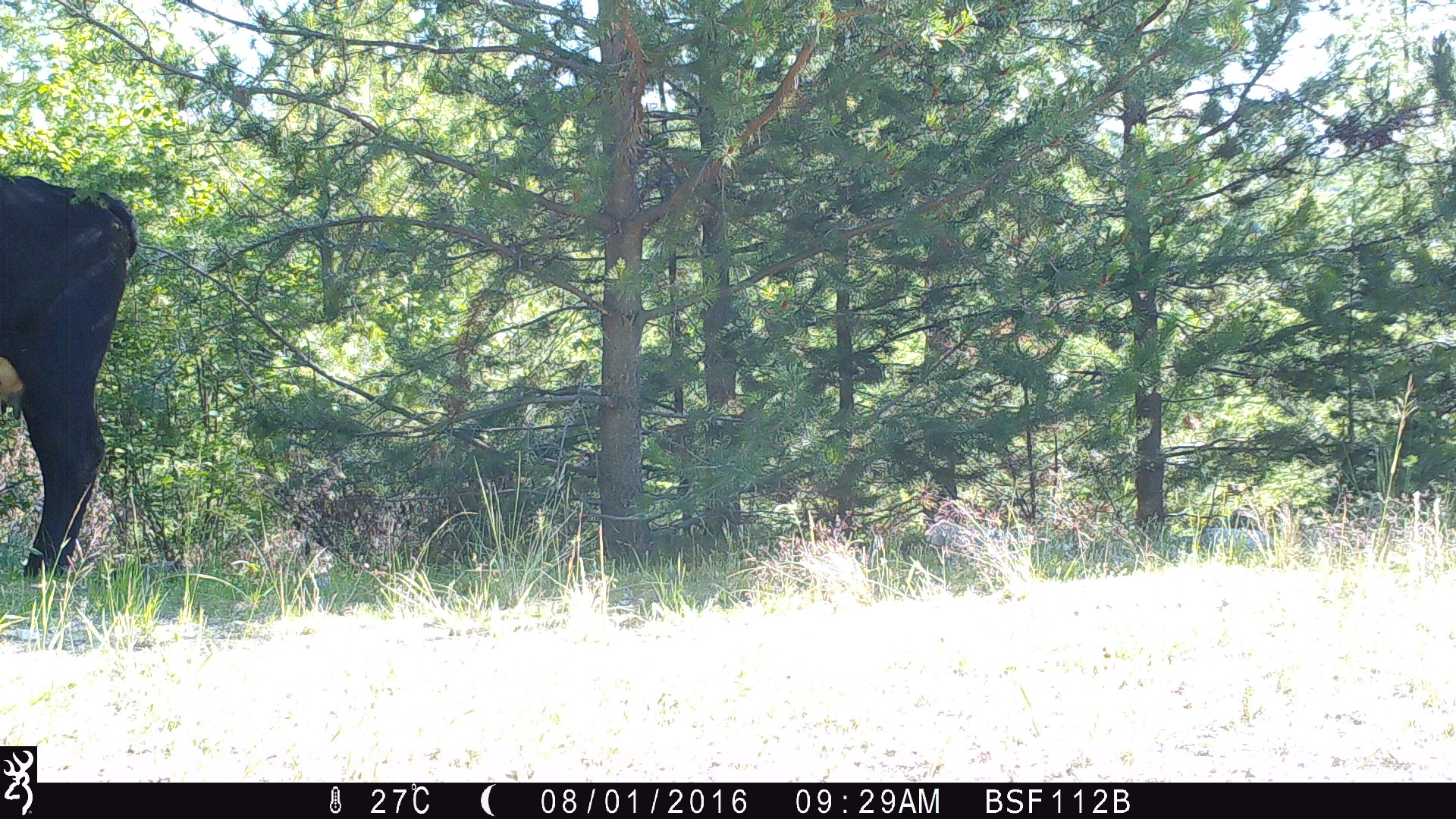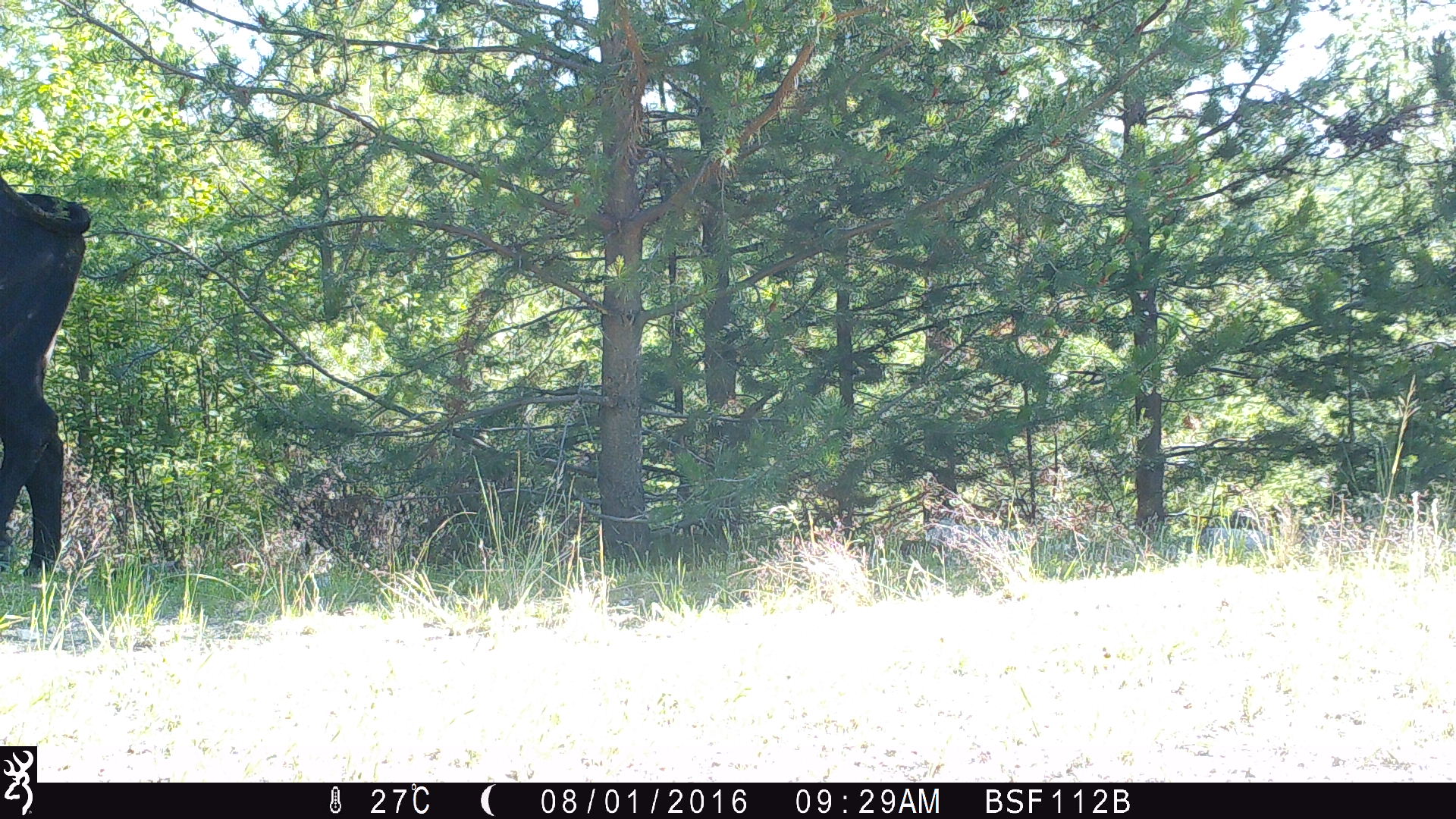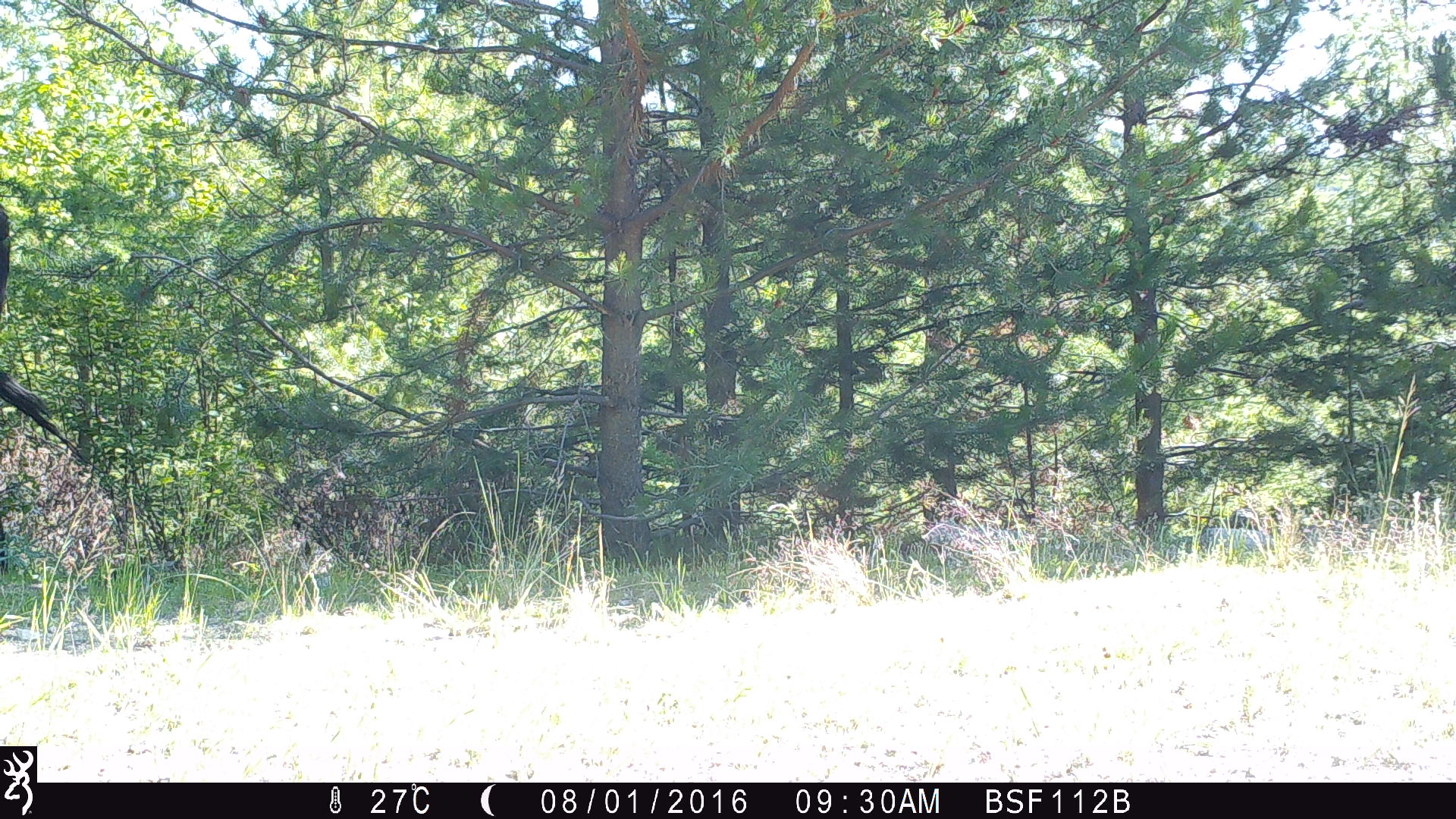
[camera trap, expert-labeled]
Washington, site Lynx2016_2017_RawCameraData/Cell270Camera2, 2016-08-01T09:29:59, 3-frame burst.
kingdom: Animalia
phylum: Chordata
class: Mammalia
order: Artiodactyla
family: Bovidae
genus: Bos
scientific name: Bos taurus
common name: domestic cattle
Domestic cattle (Bos taurus). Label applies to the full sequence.